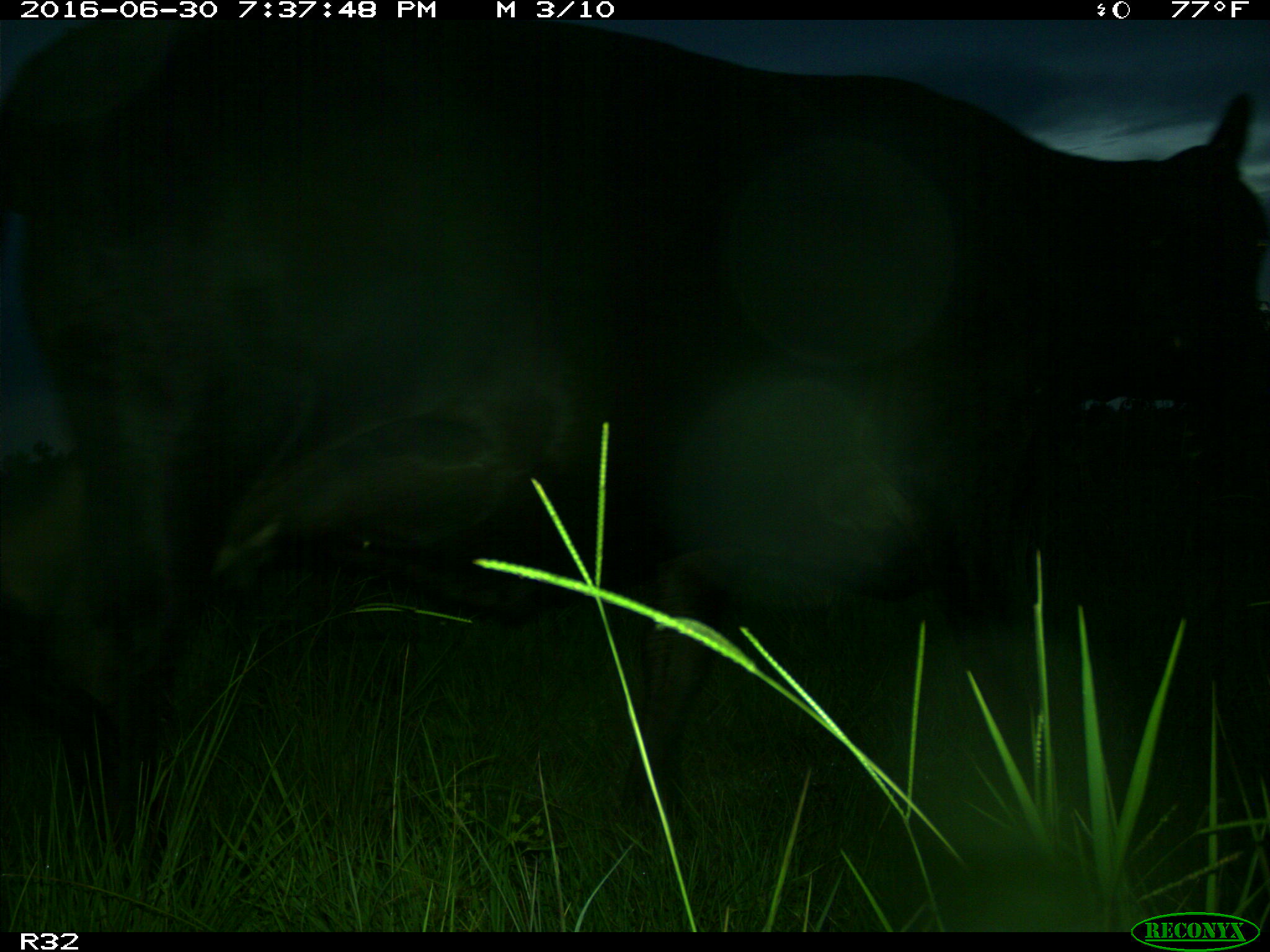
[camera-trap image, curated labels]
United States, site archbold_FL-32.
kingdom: Animalia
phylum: Chordata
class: Mammalia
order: Artiodactyla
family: Bovidae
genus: Bos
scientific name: Bos taurus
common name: domestic cow